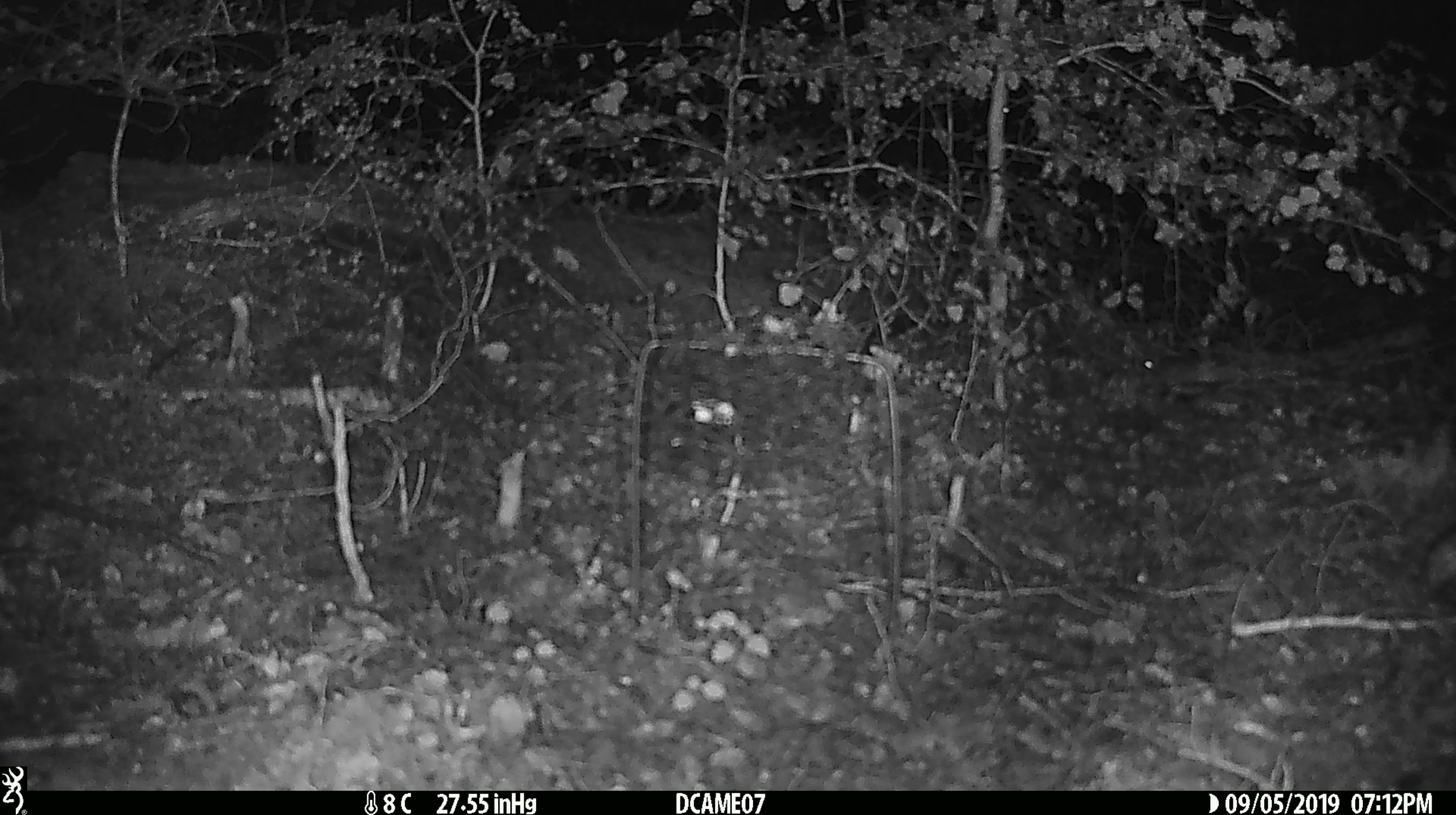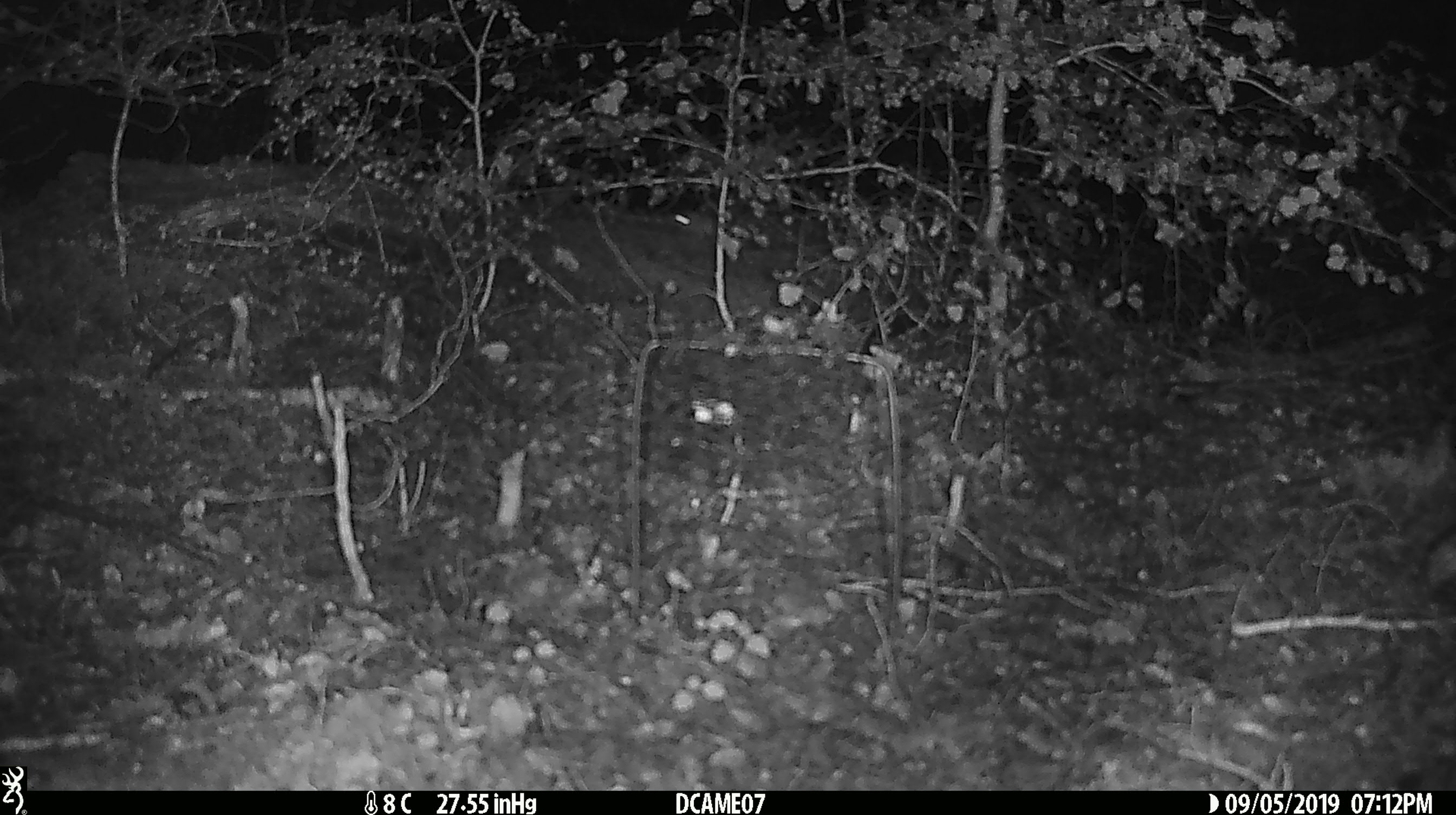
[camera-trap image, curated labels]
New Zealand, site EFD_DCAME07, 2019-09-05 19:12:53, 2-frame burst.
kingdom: Animalia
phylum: Chordata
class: Mammalia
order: Rodentia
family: Muridae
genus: Mus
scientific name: Mus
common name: mouse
Mouse (Mus).